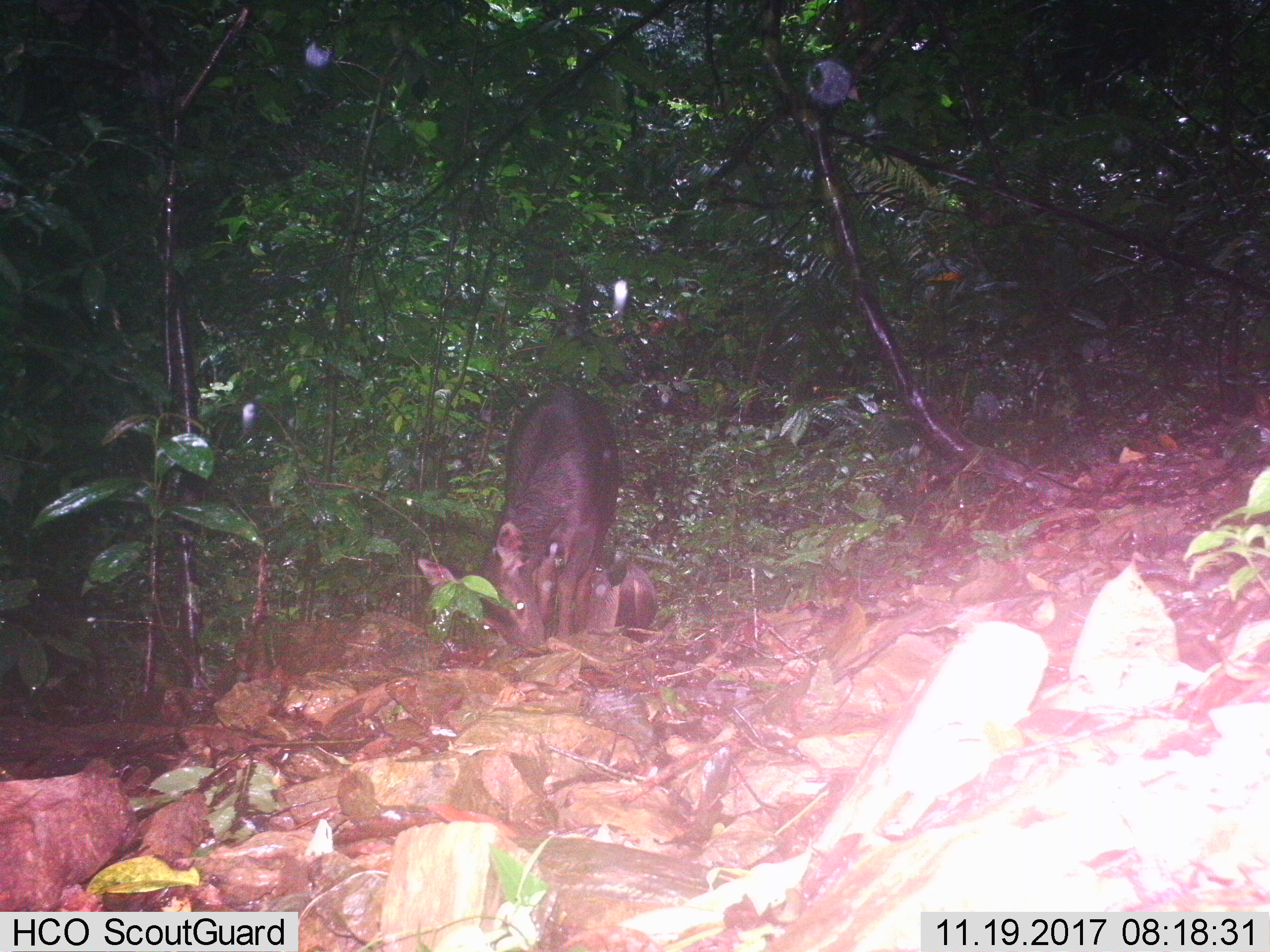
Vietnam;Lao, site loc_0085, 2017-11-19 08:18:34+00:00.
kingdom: Animalia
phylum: Chordata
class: Mammalia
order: Artiodactyla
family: Cervidae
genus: Rusa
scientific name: Rusa unicolor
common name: sambar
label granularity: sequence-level